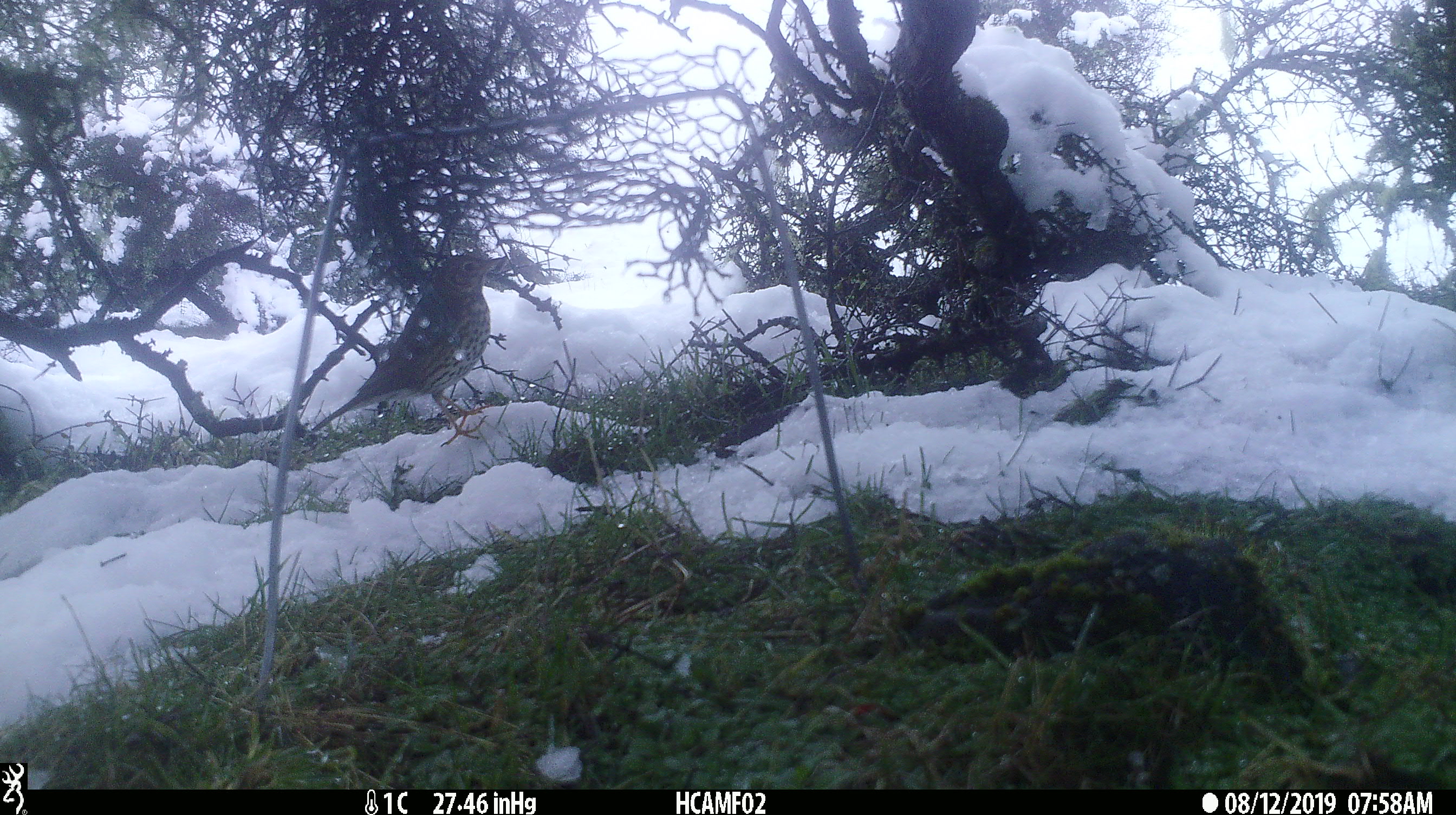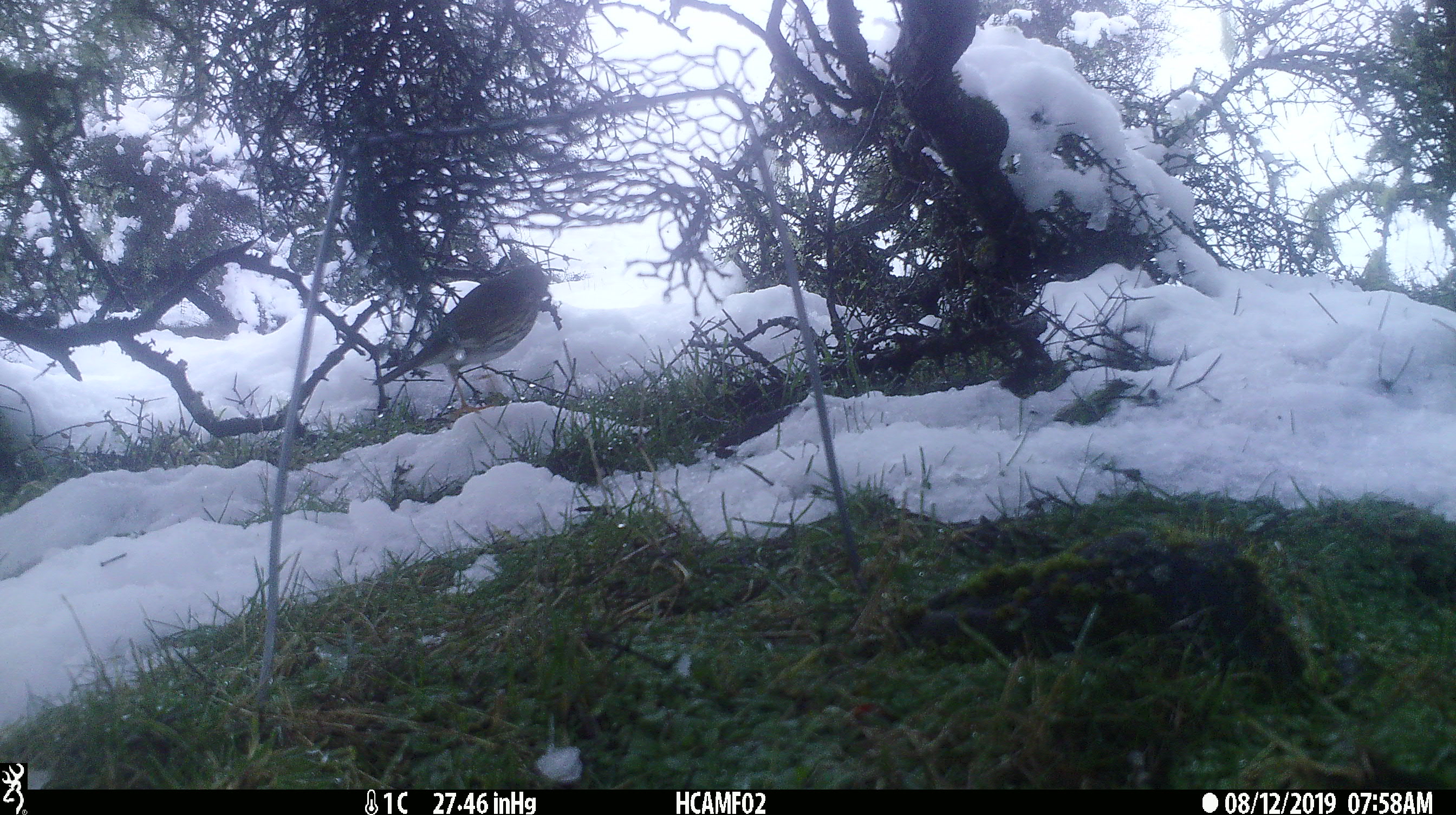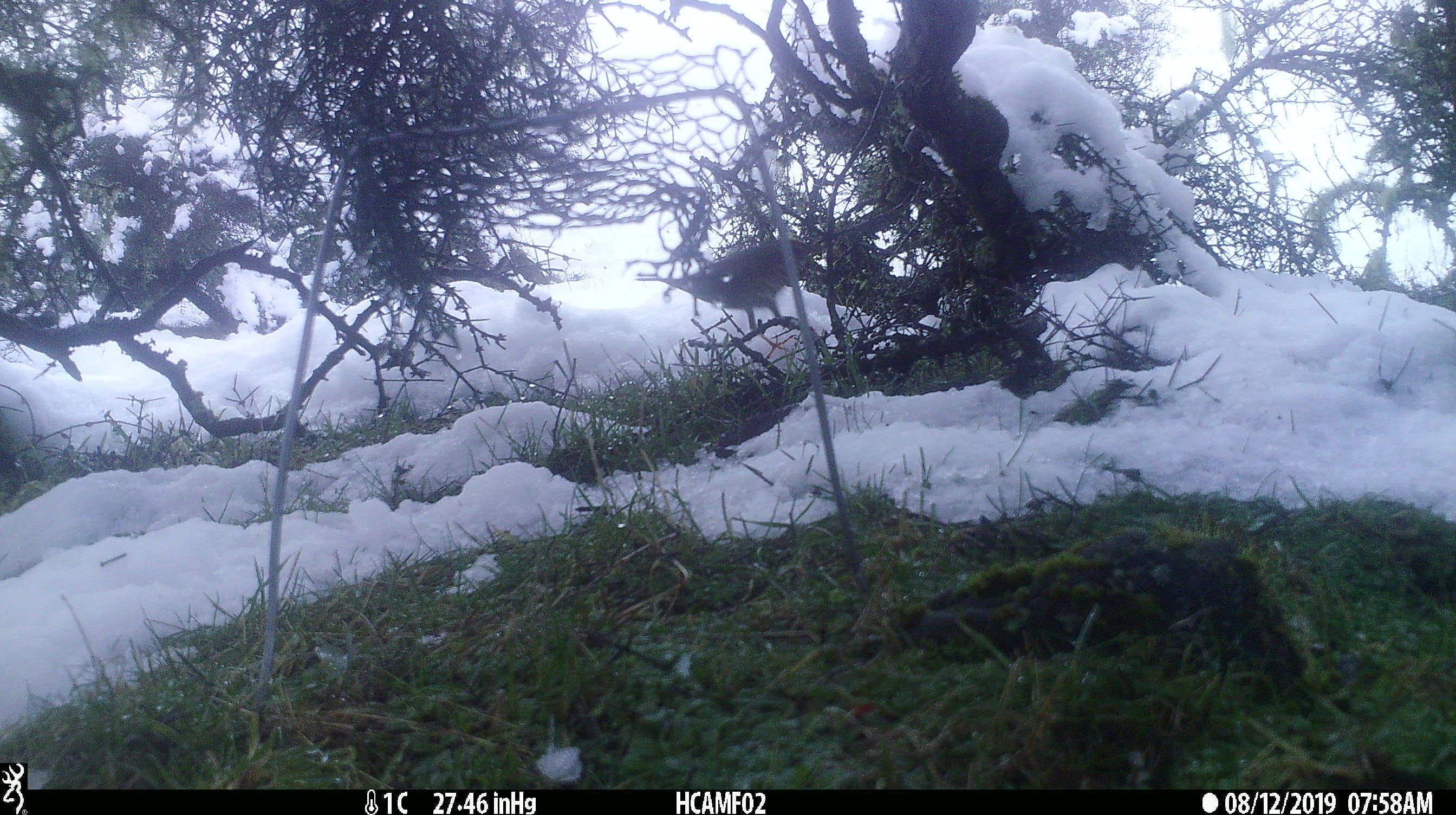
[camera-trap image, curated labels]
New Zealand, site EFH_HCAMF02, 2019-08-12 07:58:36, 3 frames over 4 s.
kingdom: Animalia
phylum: Chordata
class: Aves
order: Passeriformes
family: Turdidae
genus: Turdus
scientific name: Turdus philomelos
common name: song thrush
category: thrush